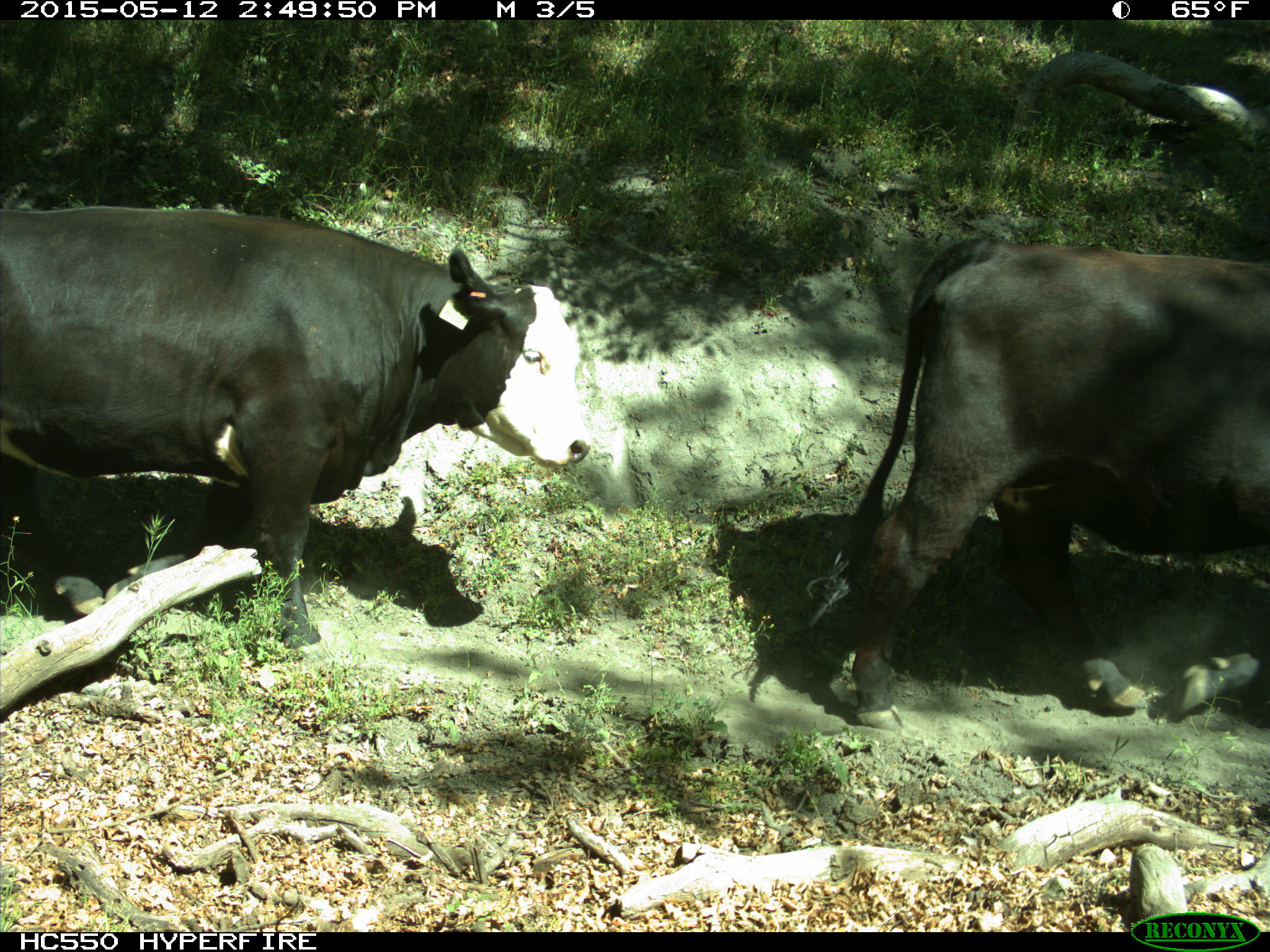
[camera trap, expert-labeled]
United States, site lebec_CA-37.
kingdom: Animalia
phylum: Chordata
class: Mammalia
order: Artiodactyla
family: Bovidae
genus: Bos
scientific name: Bos taurus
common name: domestic cow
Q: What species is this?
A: Bos taurus (domestic cow).